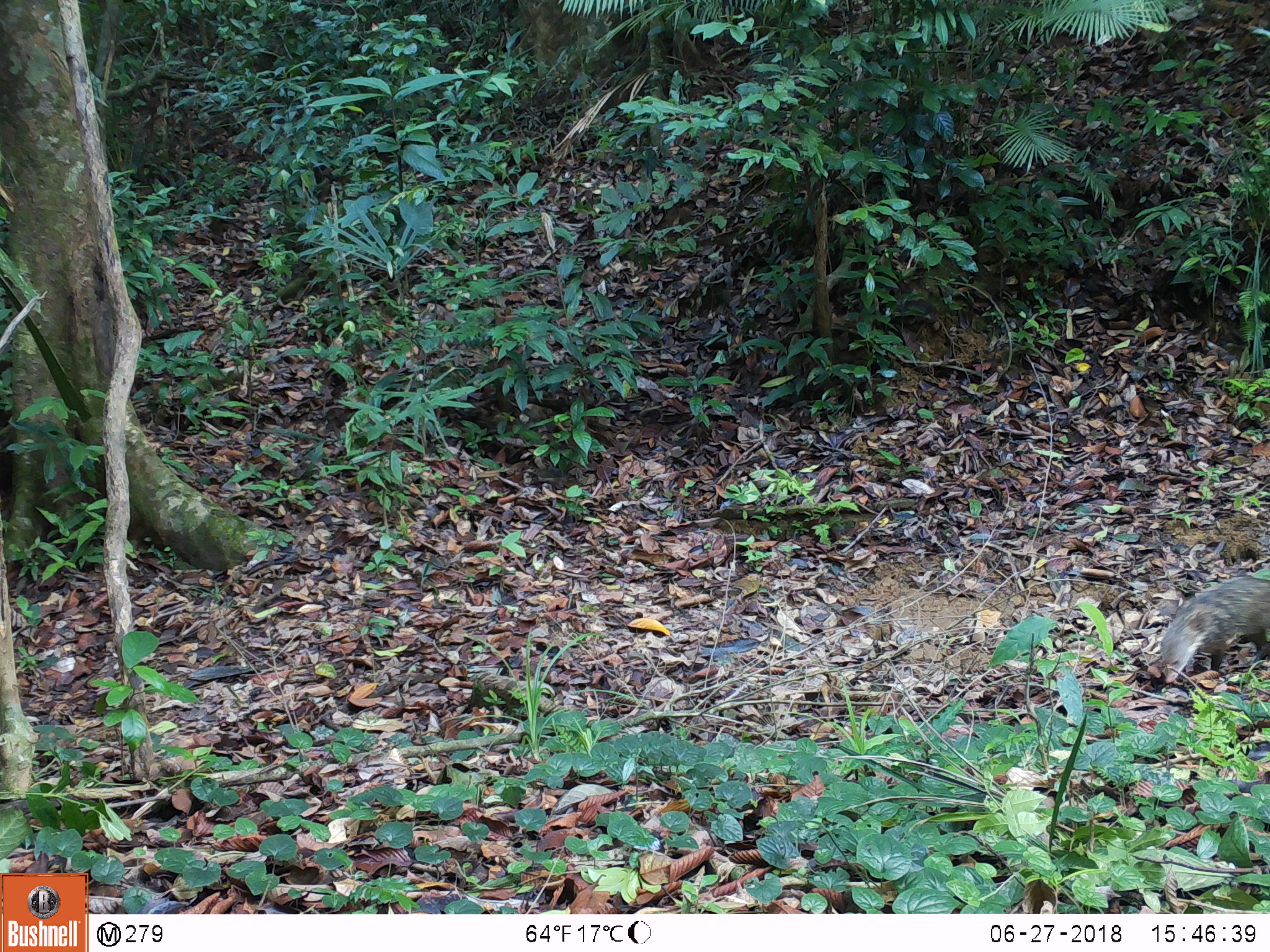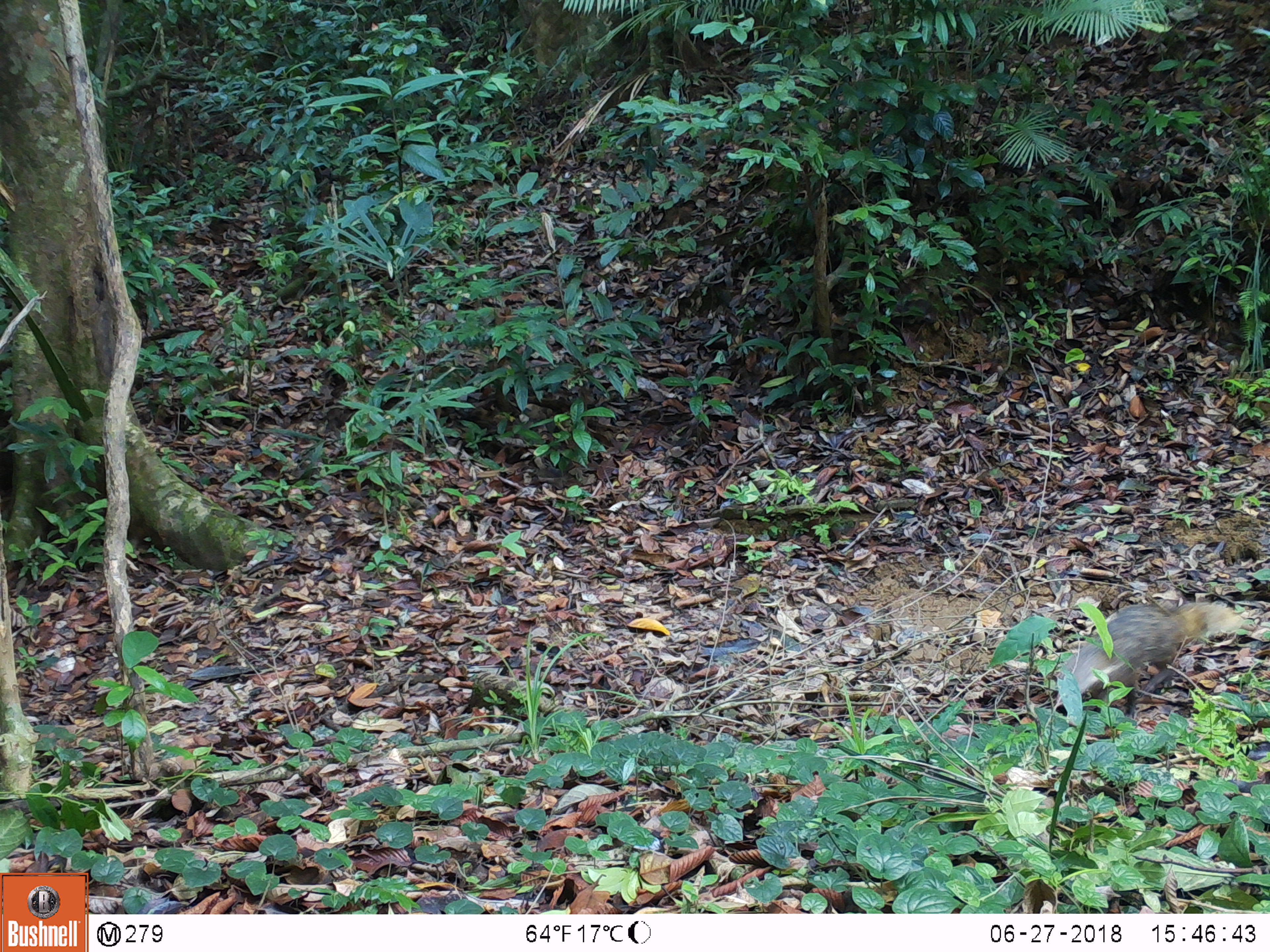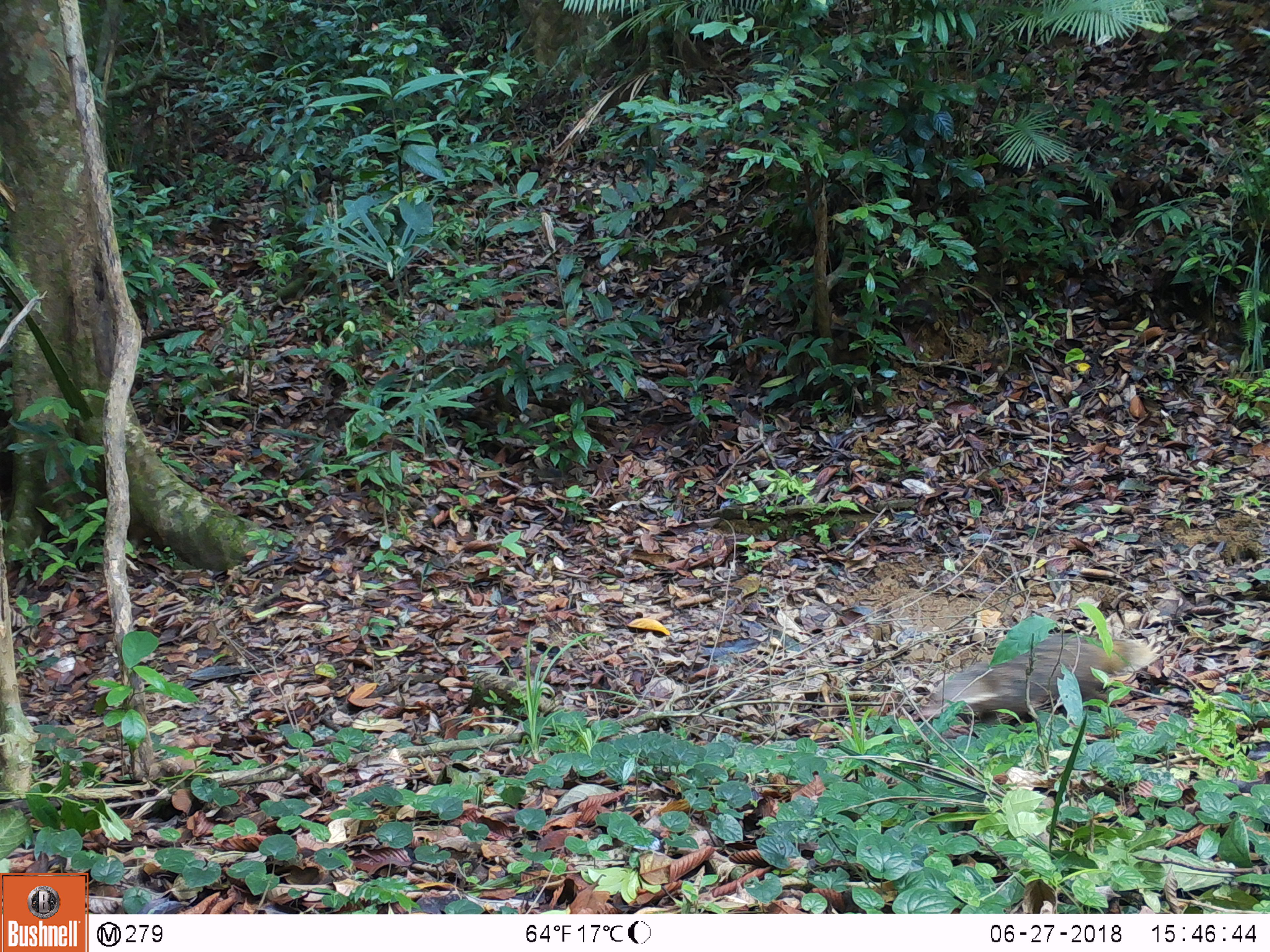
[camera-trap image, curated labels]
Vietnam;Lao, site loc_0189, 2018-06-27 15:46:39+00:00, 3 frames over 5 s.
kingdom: Animalia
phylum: Chordata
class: Mammalia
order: Carnivora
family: Herpestidae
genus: Urva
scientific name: Urva urva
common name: crab-eating mongoose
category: crab eating mongoose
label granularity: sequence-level